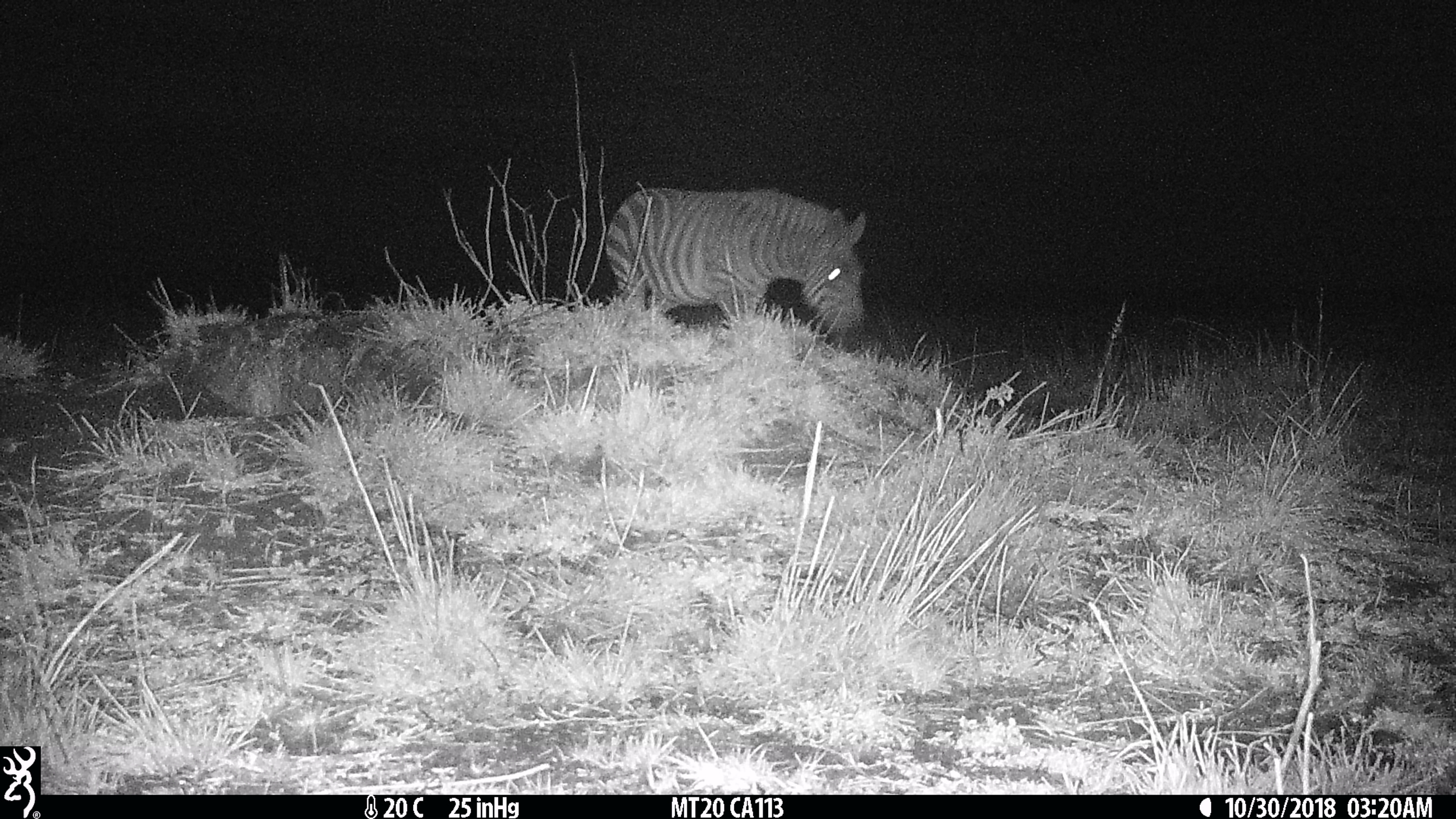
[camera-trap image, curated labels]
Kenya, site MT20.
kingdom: Animalia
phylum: Chordata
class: Mammalia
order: Perissodactyla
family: Equidae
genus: Equus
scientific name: Equus quagga burchellii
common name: burchell's zebra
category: zebra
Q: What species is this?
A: Zebra (burchell's zebra) (Equus quagga burchellii).